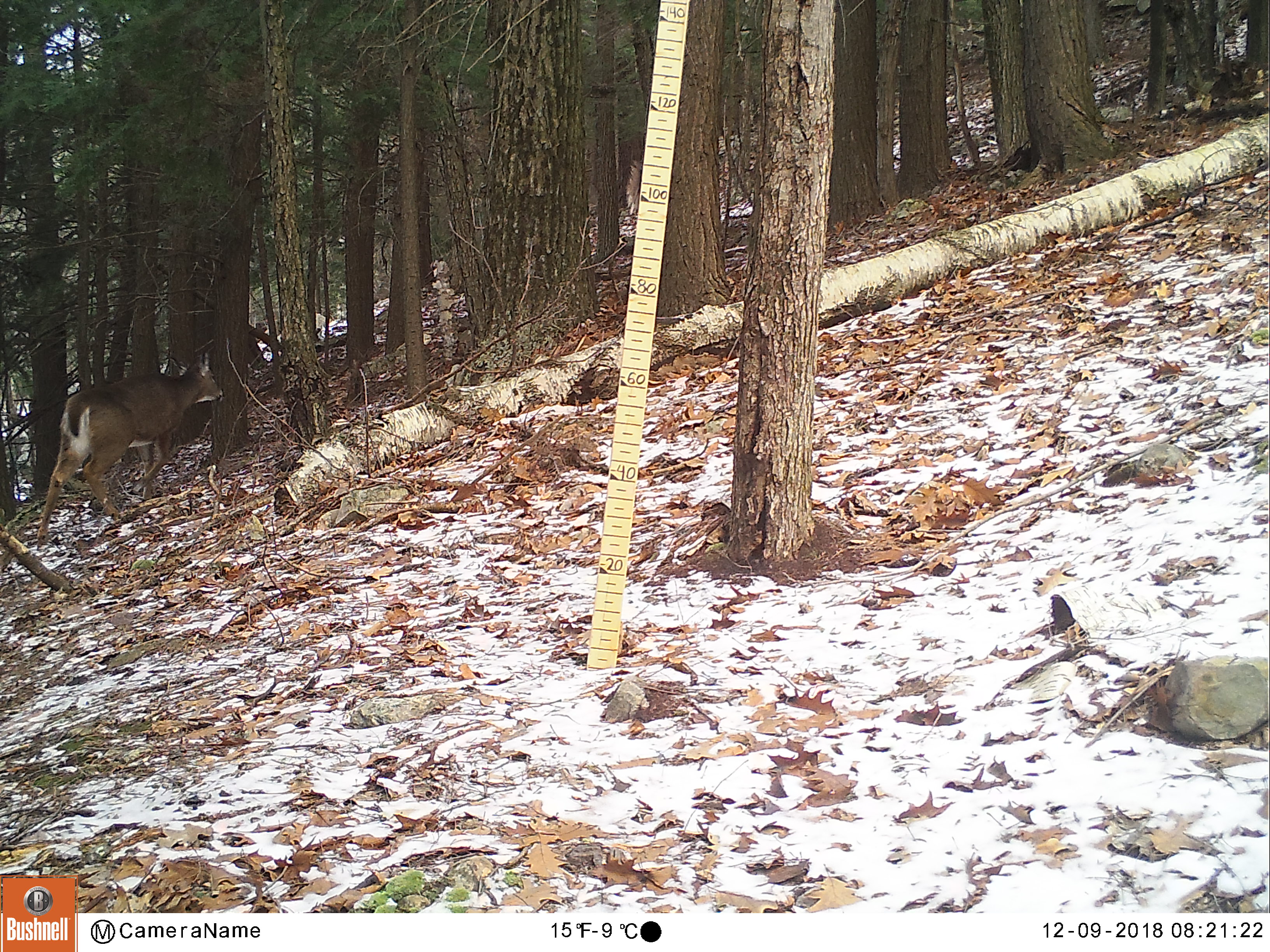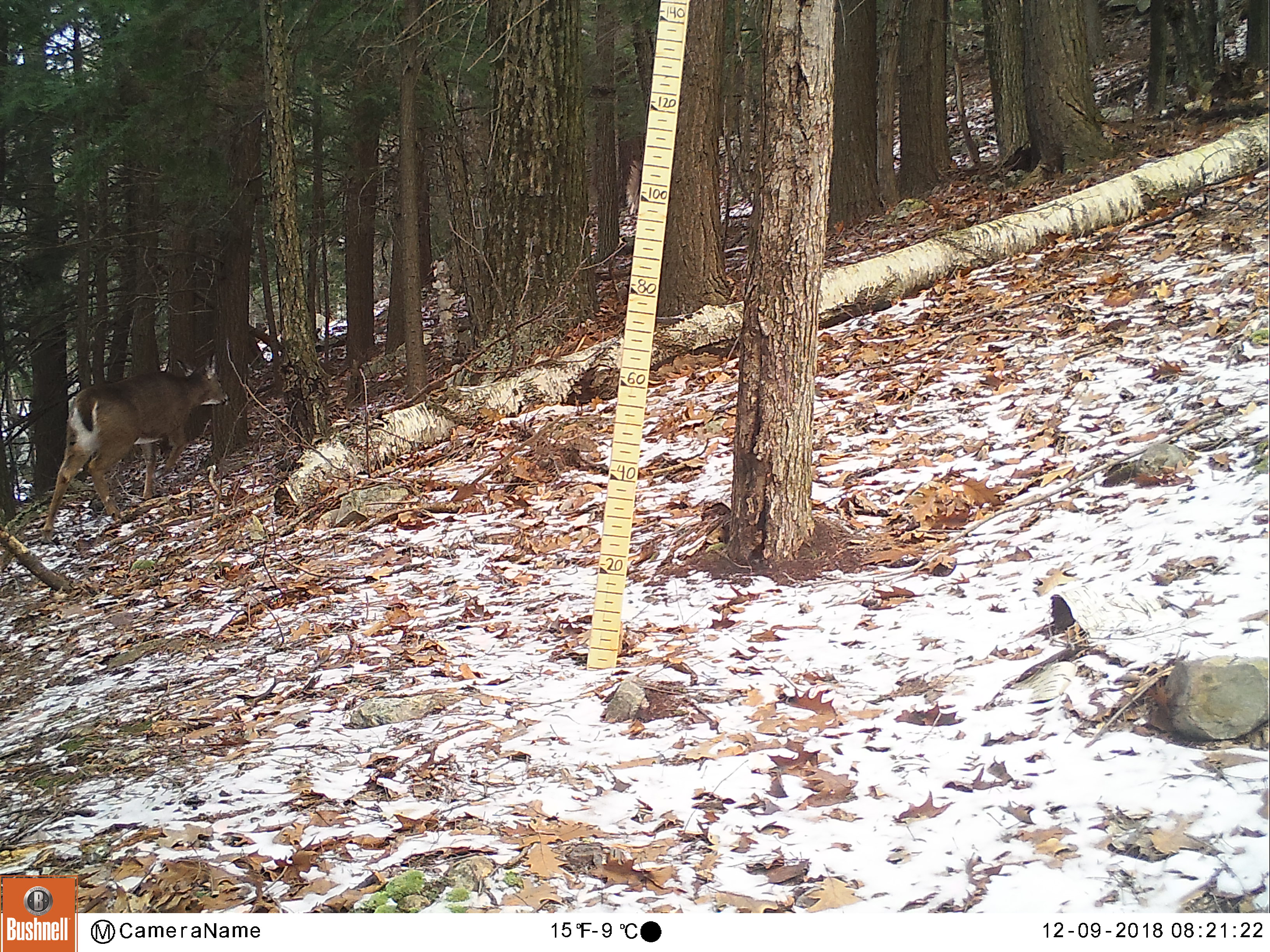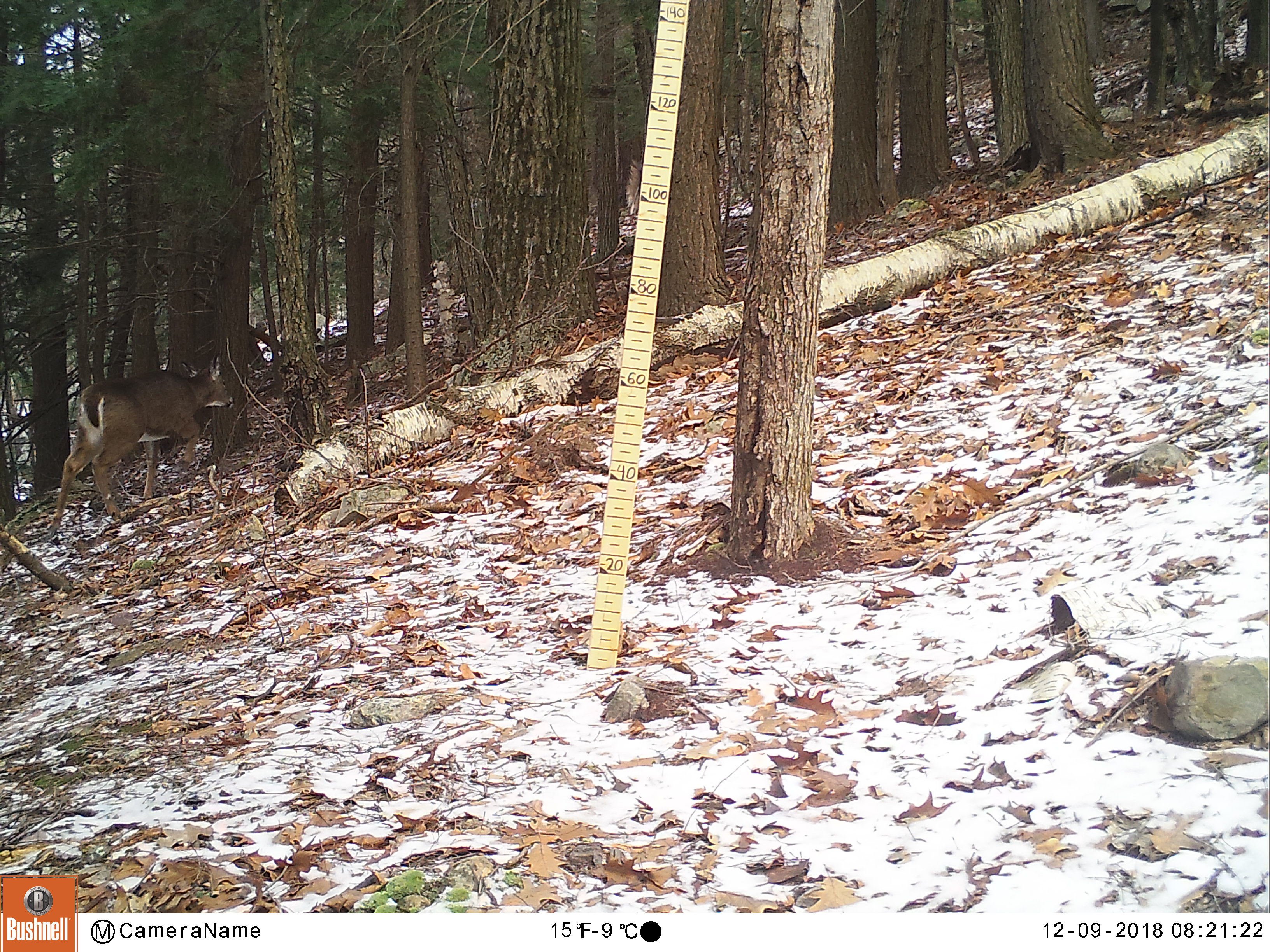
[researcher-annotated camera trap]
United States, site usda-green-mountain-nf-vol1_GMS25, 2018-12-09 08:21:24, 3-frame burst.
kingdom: Animalia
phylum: Chordata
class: Mammalia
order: Artiodactyla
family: Cervidae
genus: Odocoileus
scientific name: Odocoileus virginianus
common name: white-tailed deer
White-tailed deer (Odocoileus virginianus).